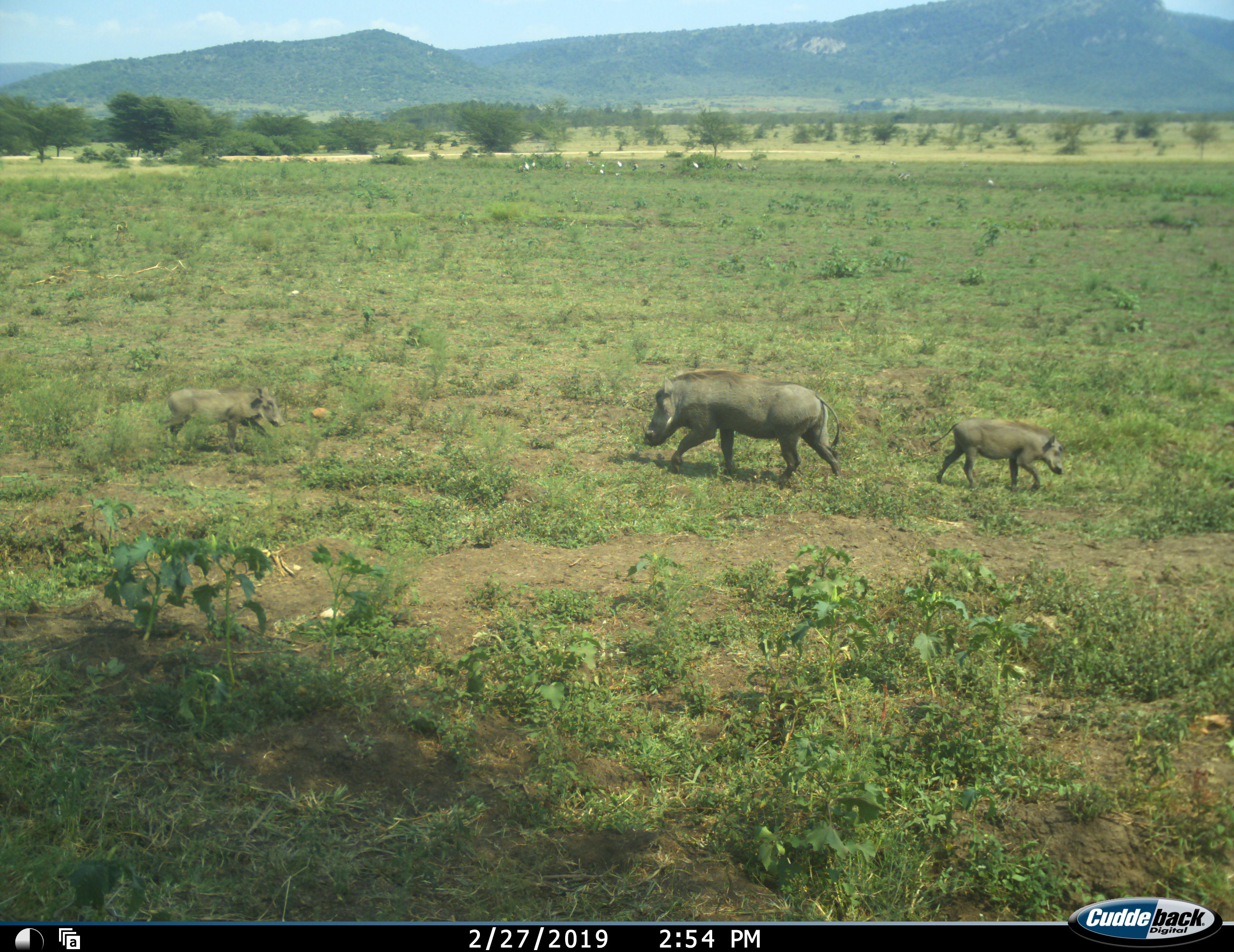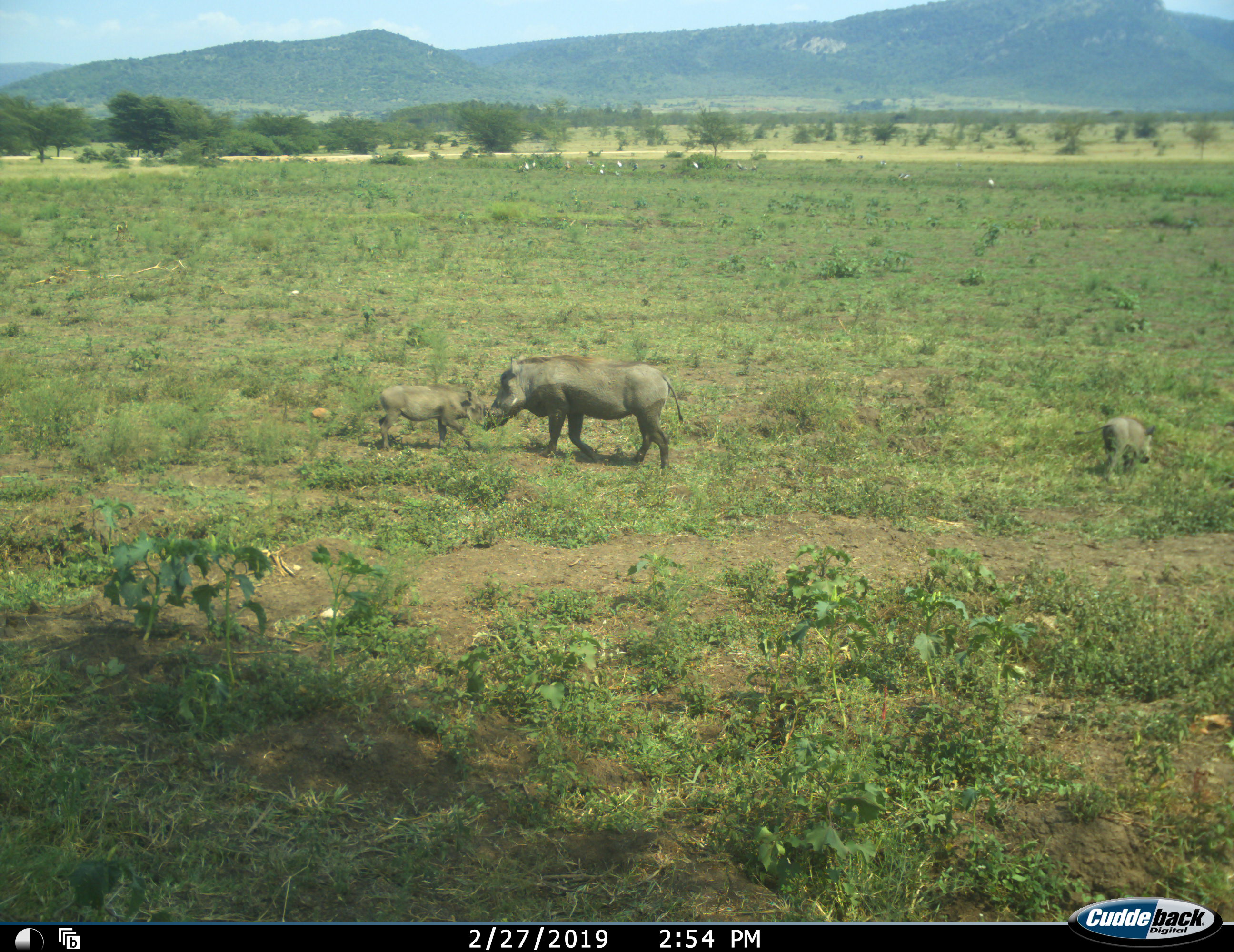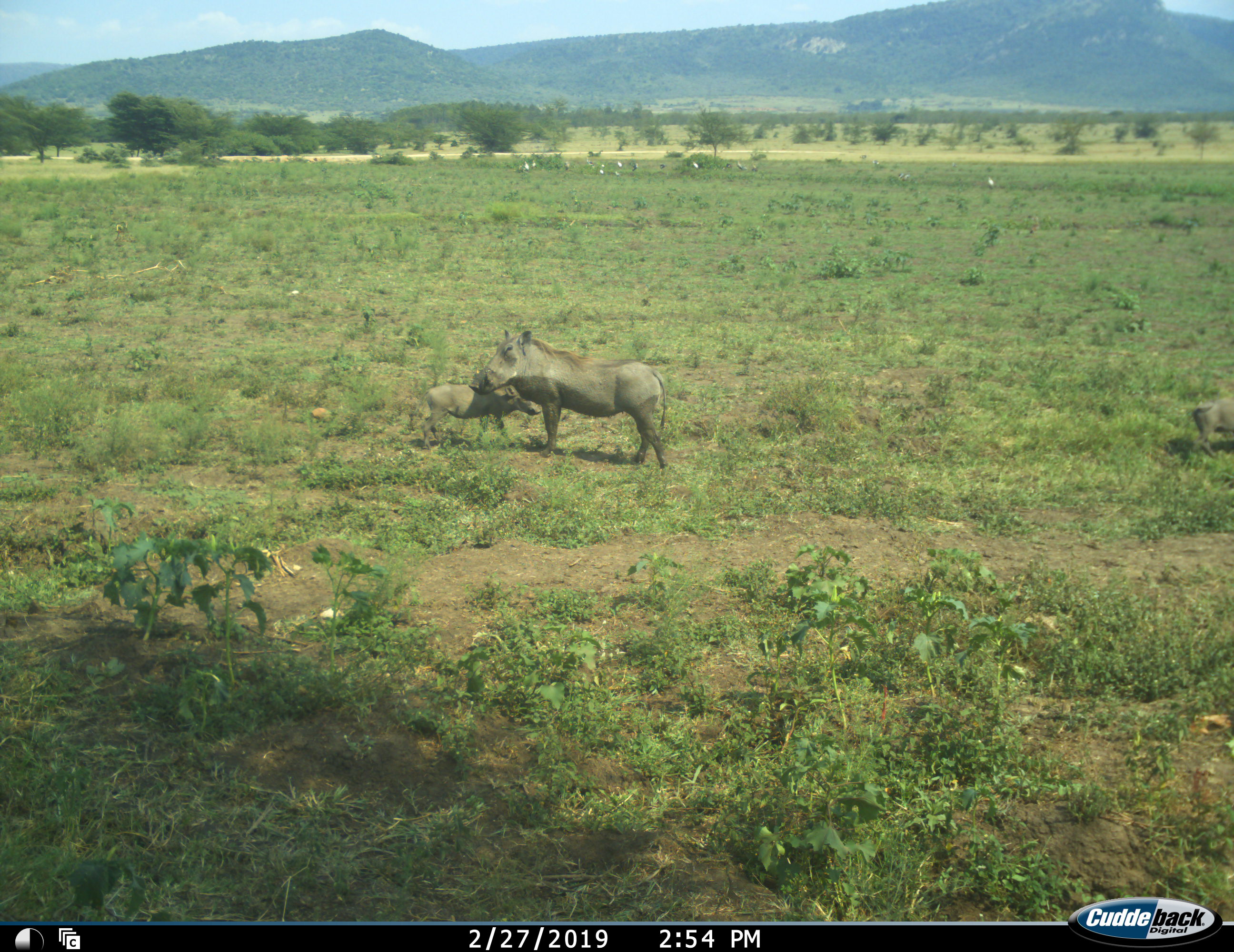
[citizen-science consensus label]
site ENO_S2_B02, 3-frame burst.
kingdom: Animalia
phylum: Chordata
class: Mammalia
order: Artiodactyla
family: Suidae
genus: Phacochoerus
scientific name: Phacochoerus africanus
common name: warthog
Warthog (Phacochoerus africanus), count 3. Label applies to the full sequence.